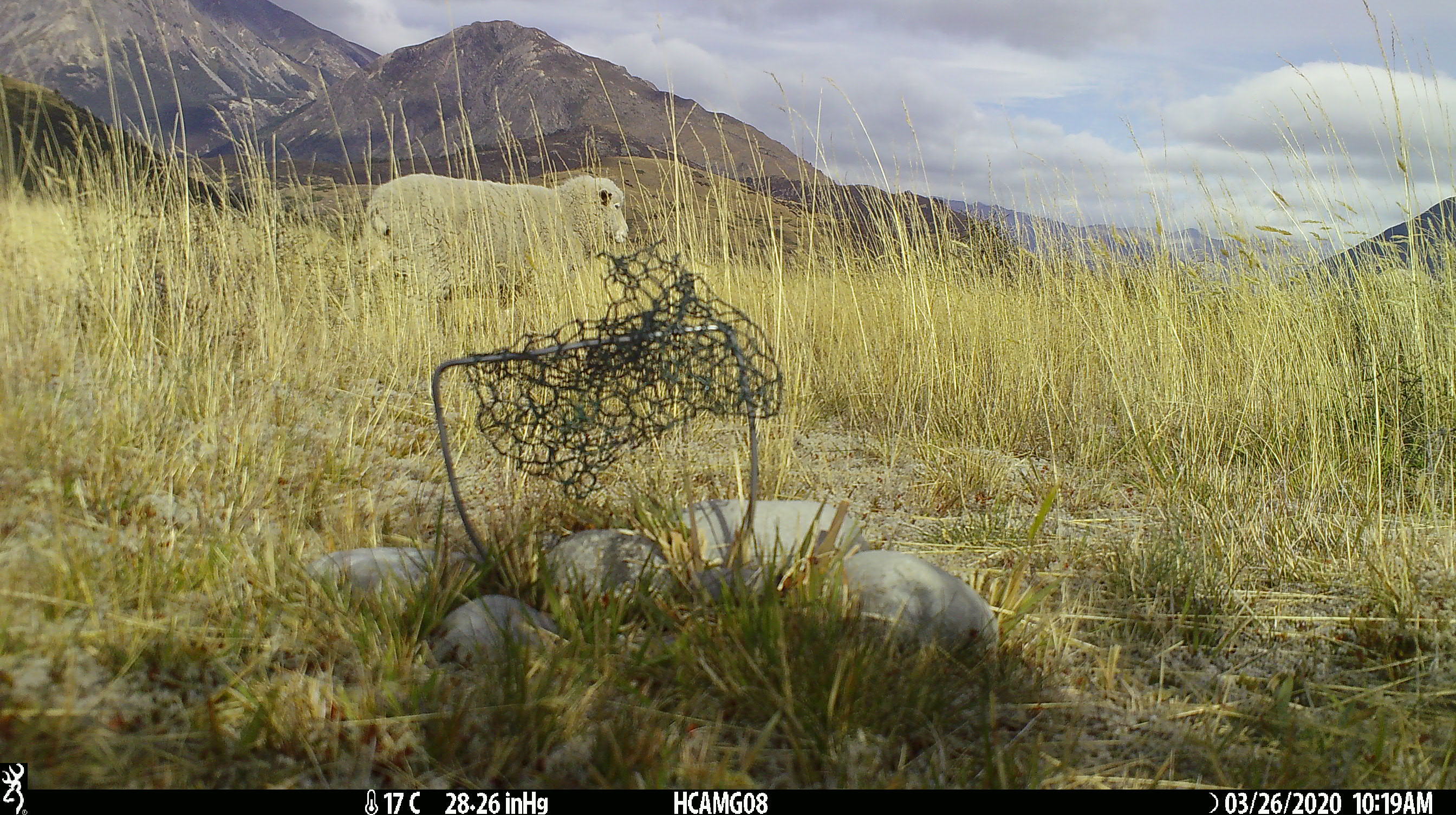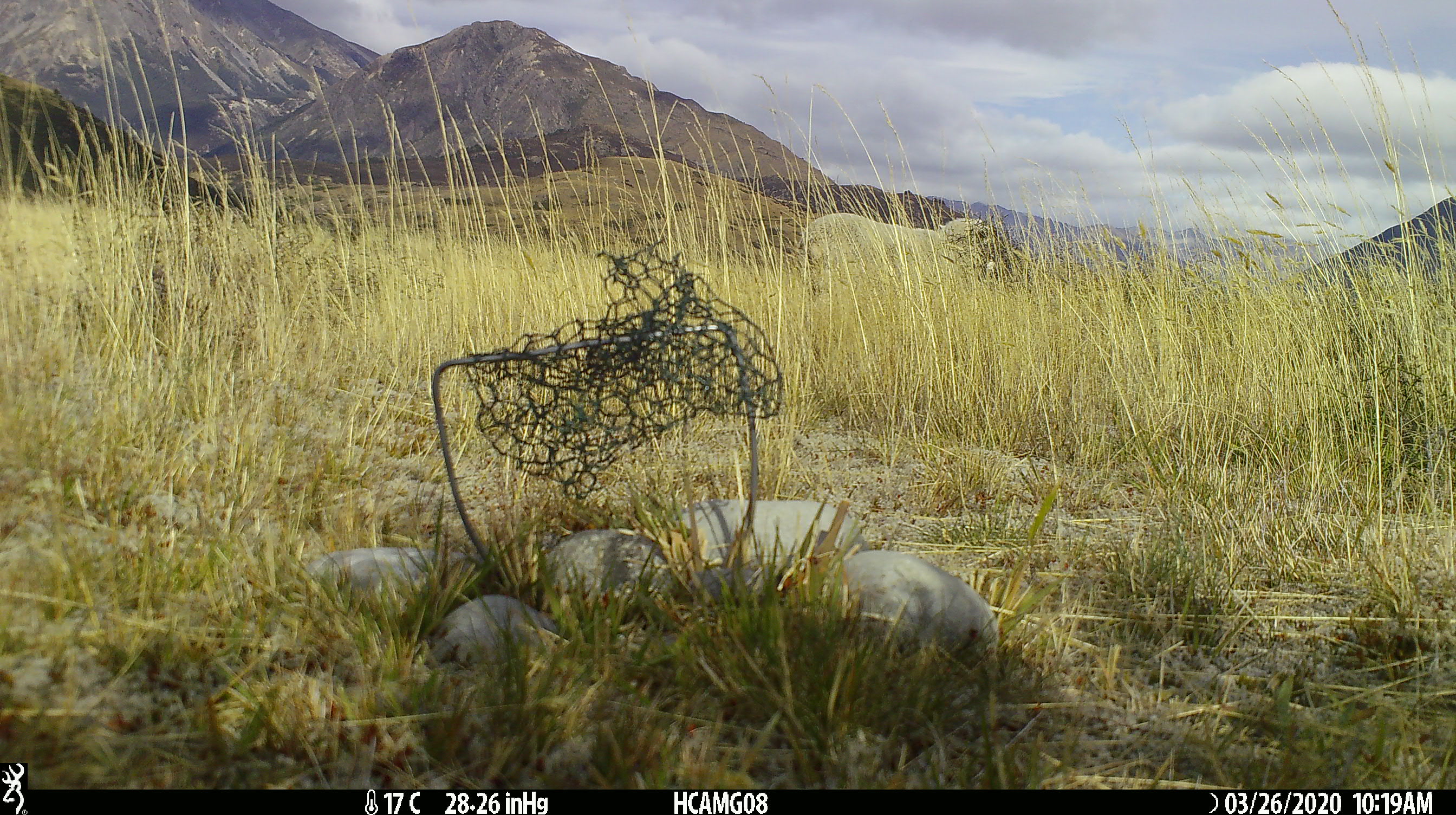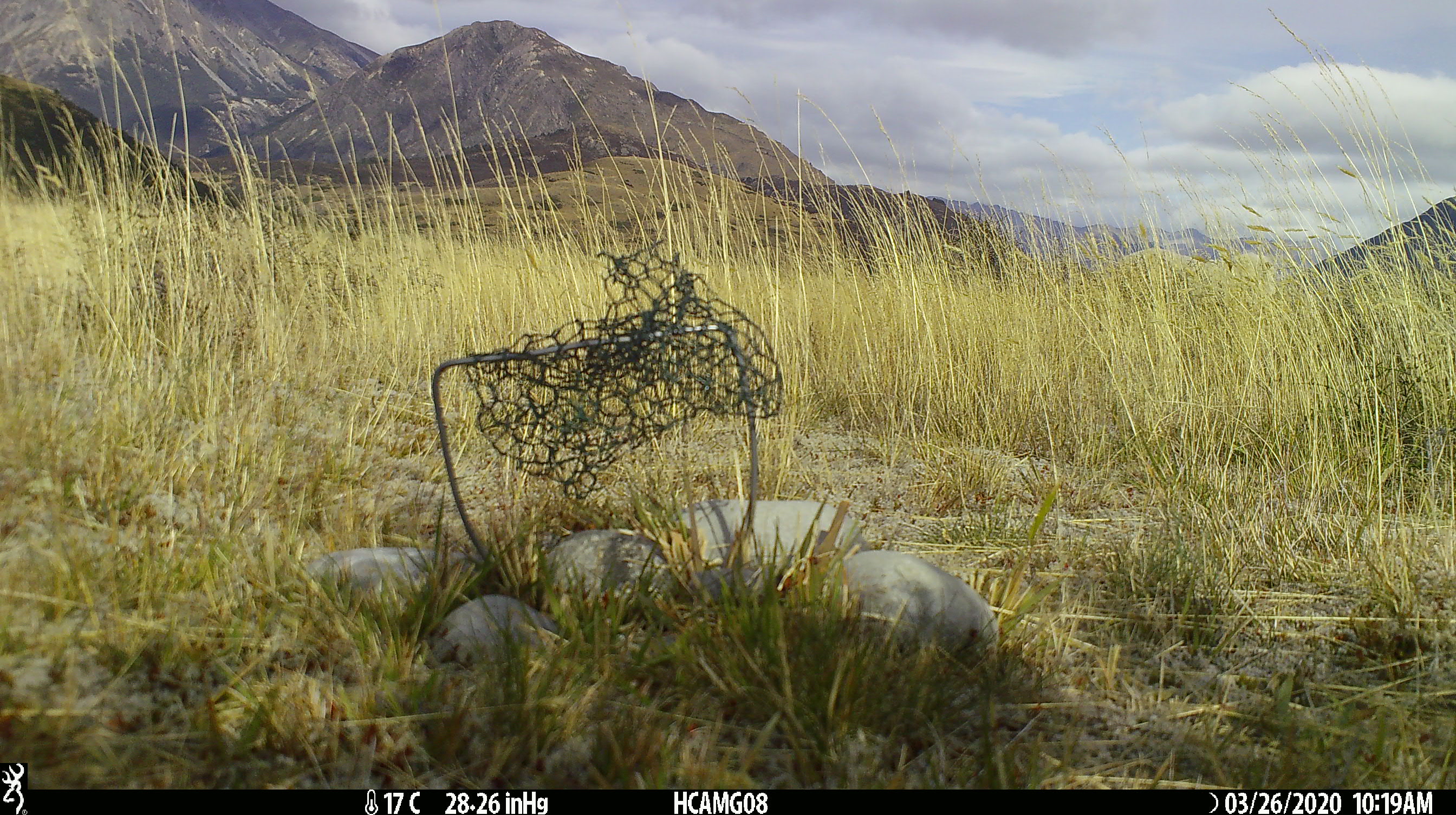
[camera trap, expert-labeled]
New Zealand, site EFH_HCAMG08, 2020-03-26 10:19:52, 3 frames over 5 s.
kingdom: Animalia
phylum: Chordata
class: Mammalia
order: Artiodactyla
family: Bovidae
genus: Ovis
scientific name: Ovis aries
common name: domestic sheep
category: sheep